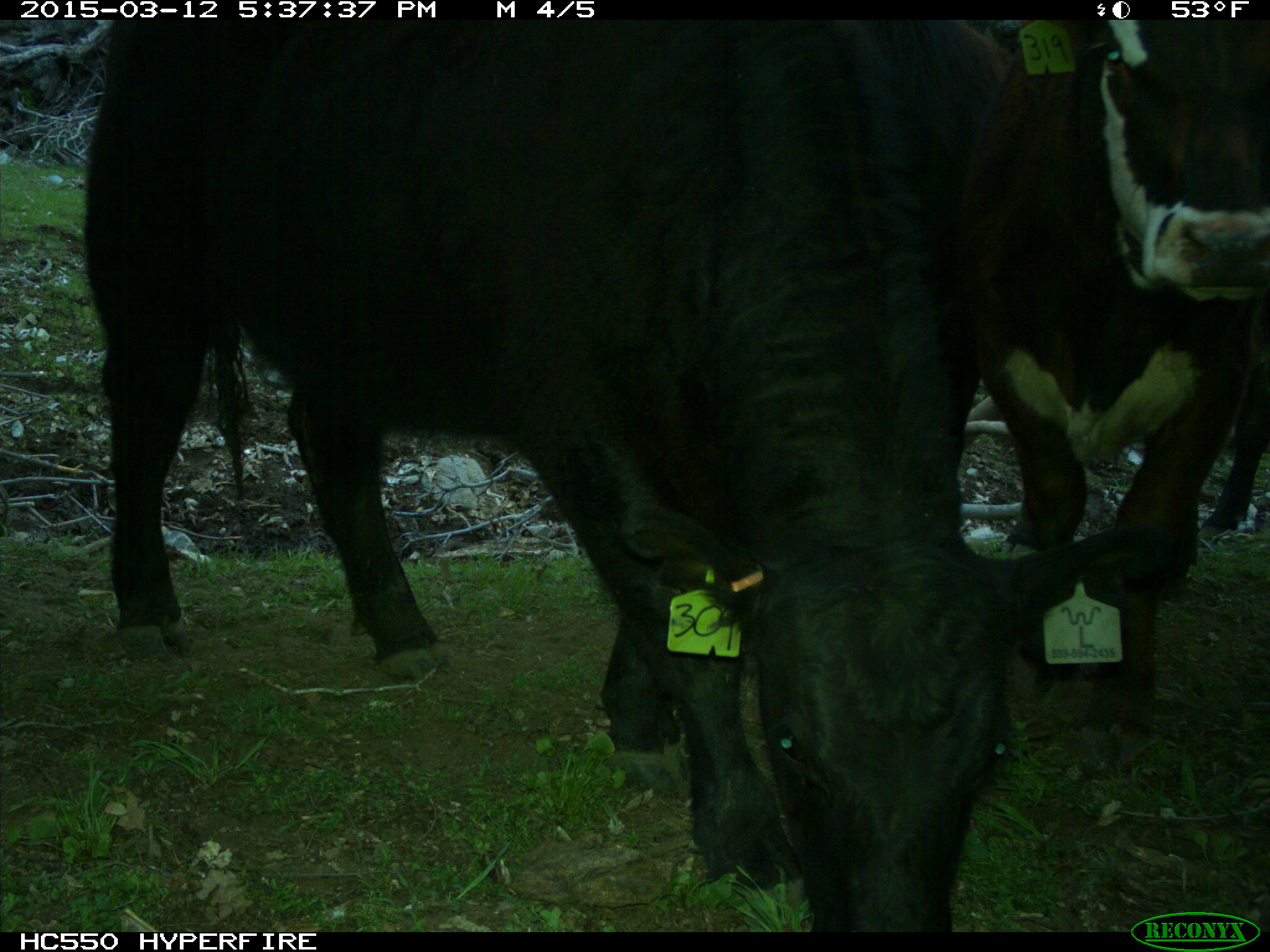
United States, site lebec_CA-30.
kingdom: Animalia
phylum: Chordata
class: Mammalia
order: Artiodactyla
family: Bovidae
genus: Bos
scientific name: Bos taurus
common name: domestic cow